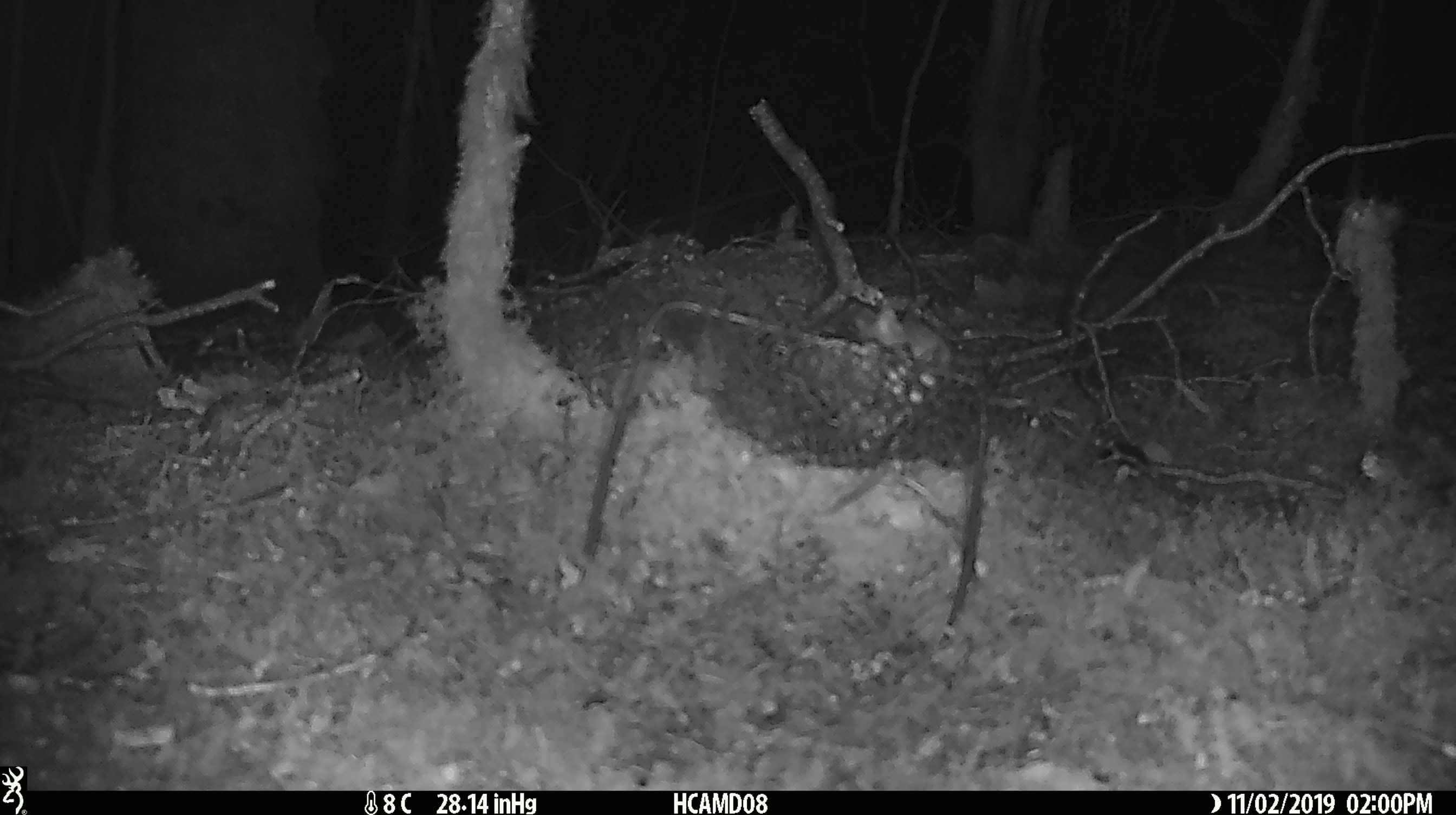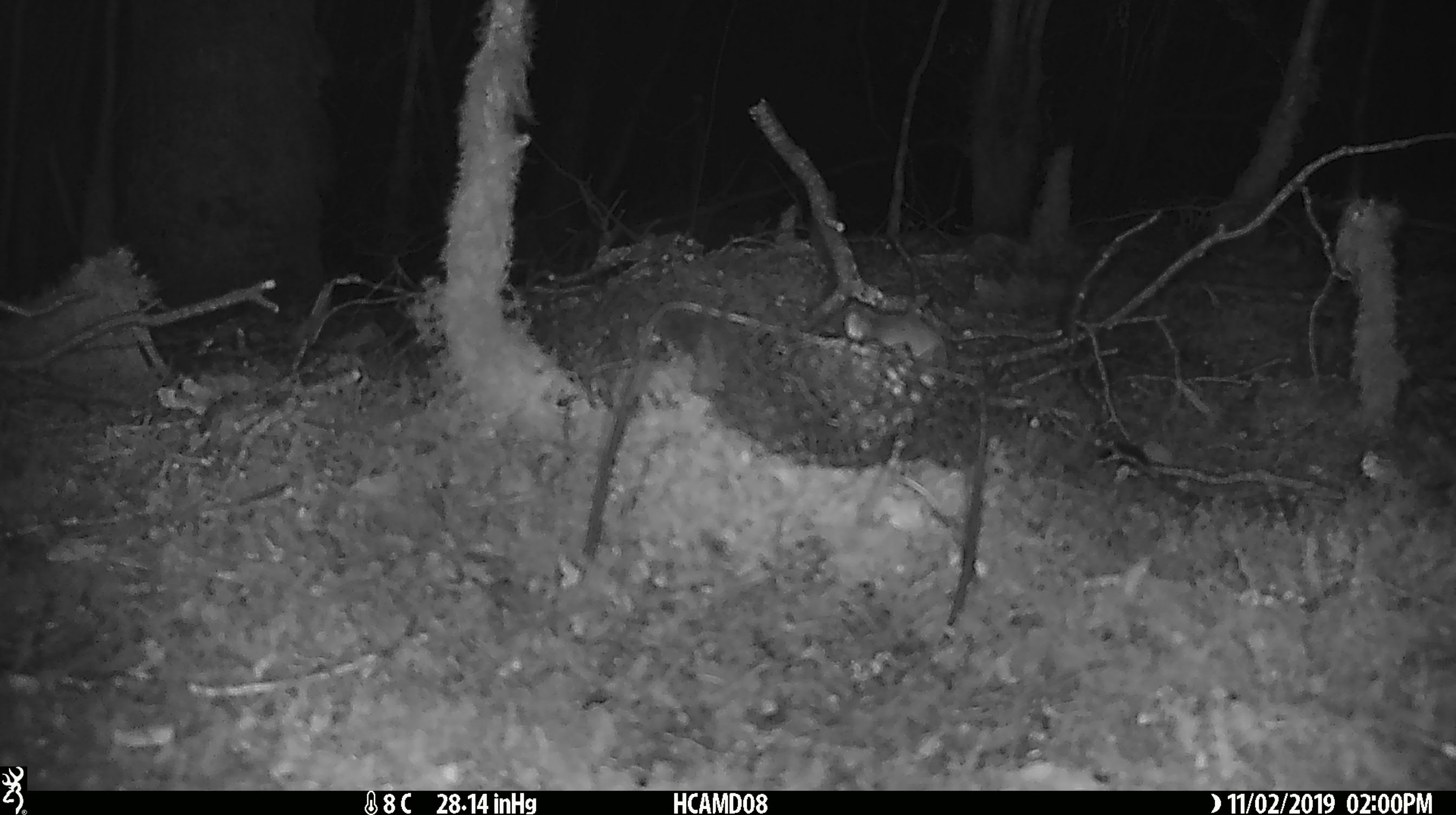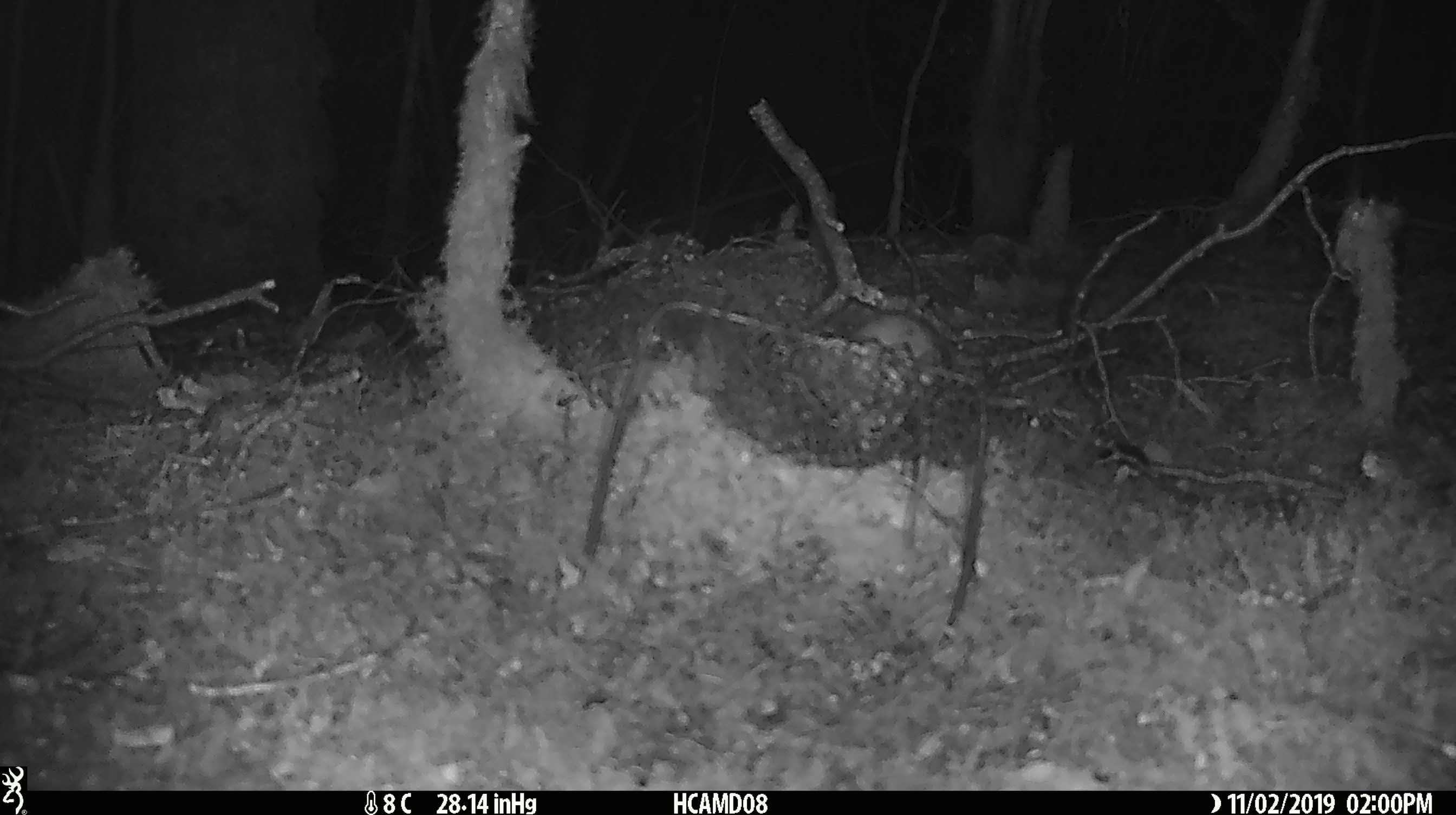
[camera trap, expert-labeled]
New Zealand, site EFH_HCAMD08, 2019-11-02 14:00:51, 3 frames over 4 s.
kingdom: Animalia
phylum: Chordata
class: Mammalia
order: Rodentia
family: Muridae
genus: Mus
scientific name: Mus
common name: mouse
Mouse (Mus).